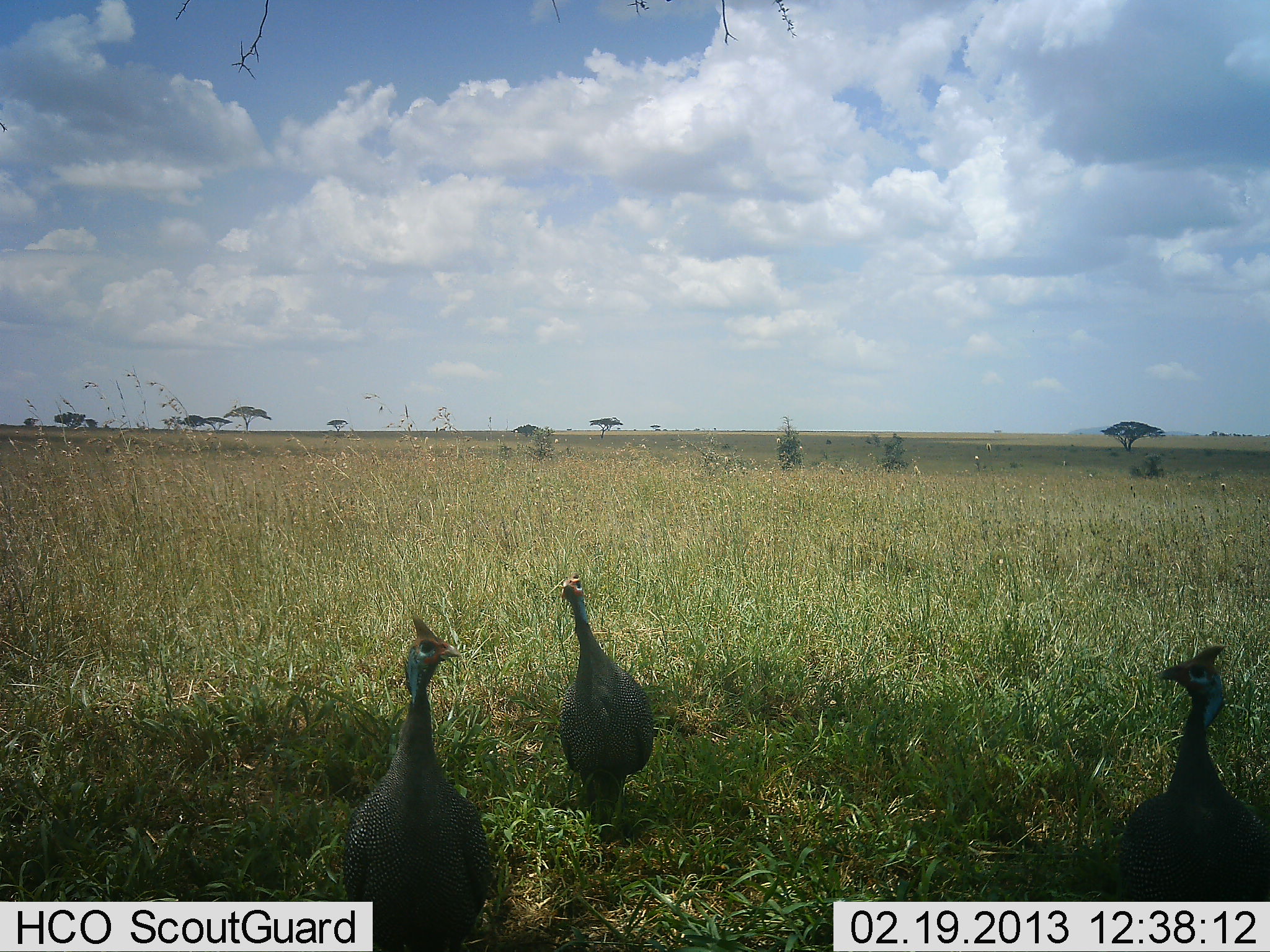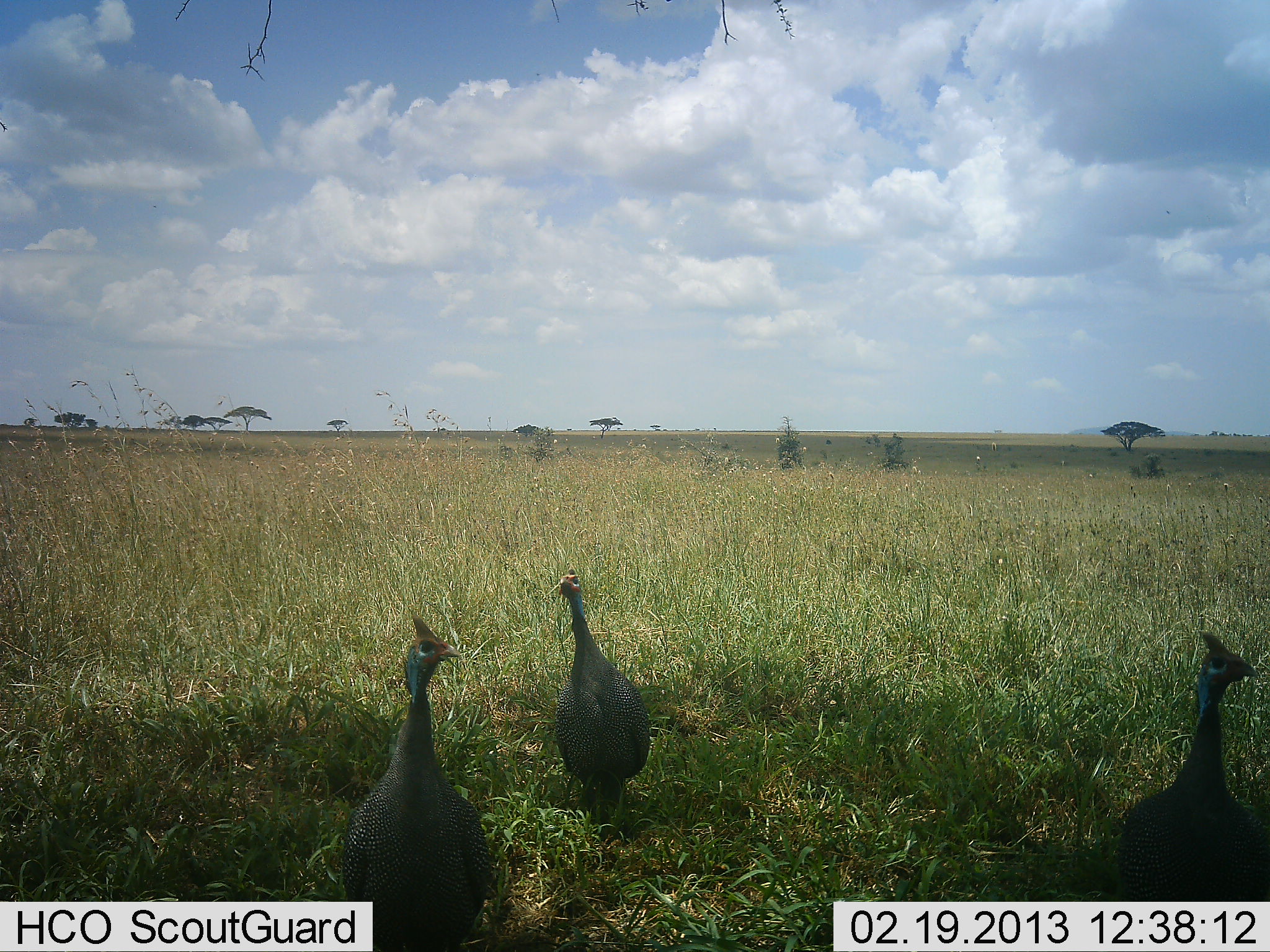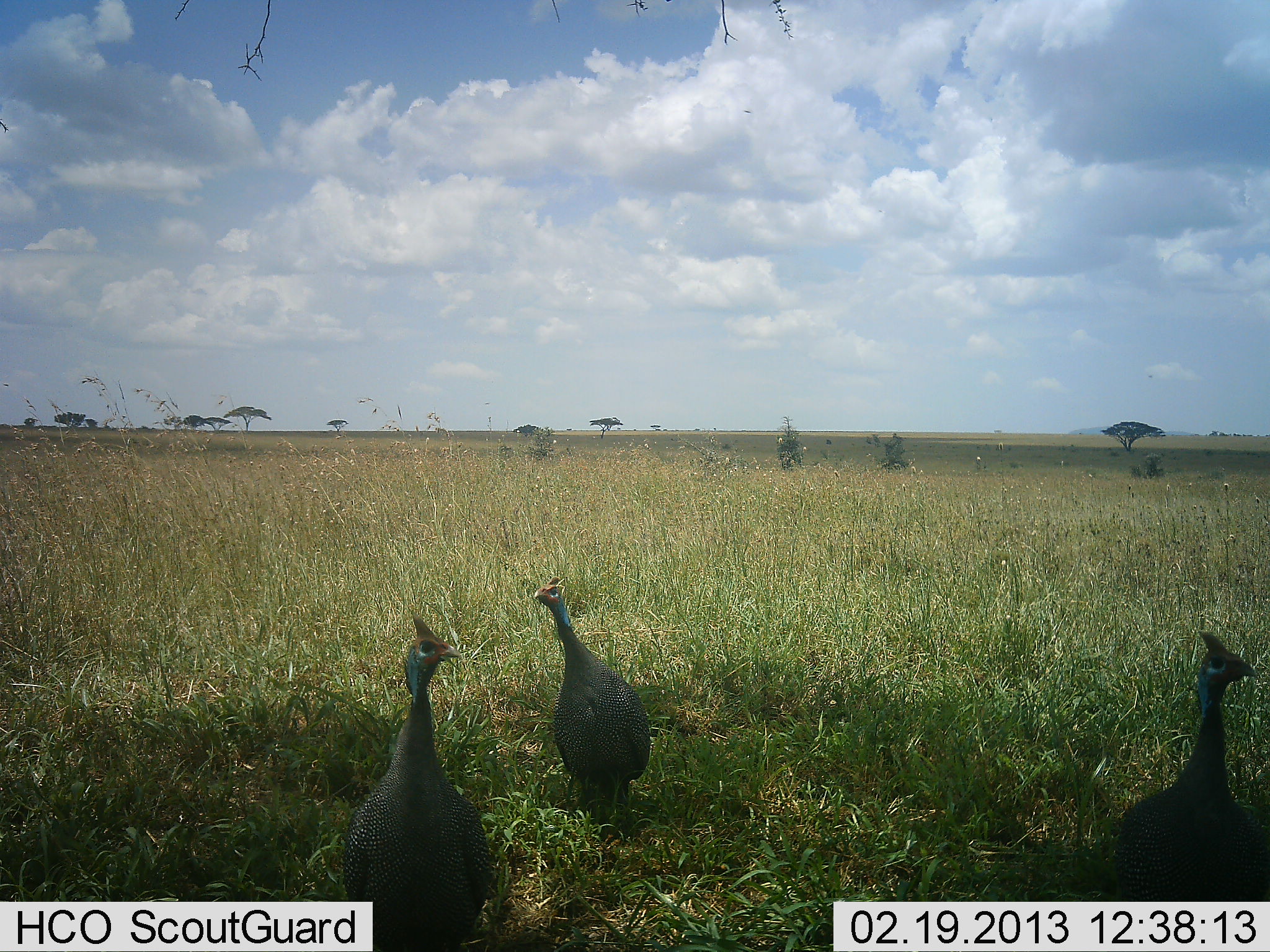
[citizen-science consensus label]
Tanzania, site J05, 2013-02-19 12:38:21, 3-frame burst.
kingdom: Animalia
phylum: Chordata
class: Aves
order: Galliformes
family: Numididae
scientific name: Numididae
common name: guinea fowl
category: guineafowl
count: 3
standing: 75%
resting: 0%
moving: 17%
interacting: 5%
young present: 0%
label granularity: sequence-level